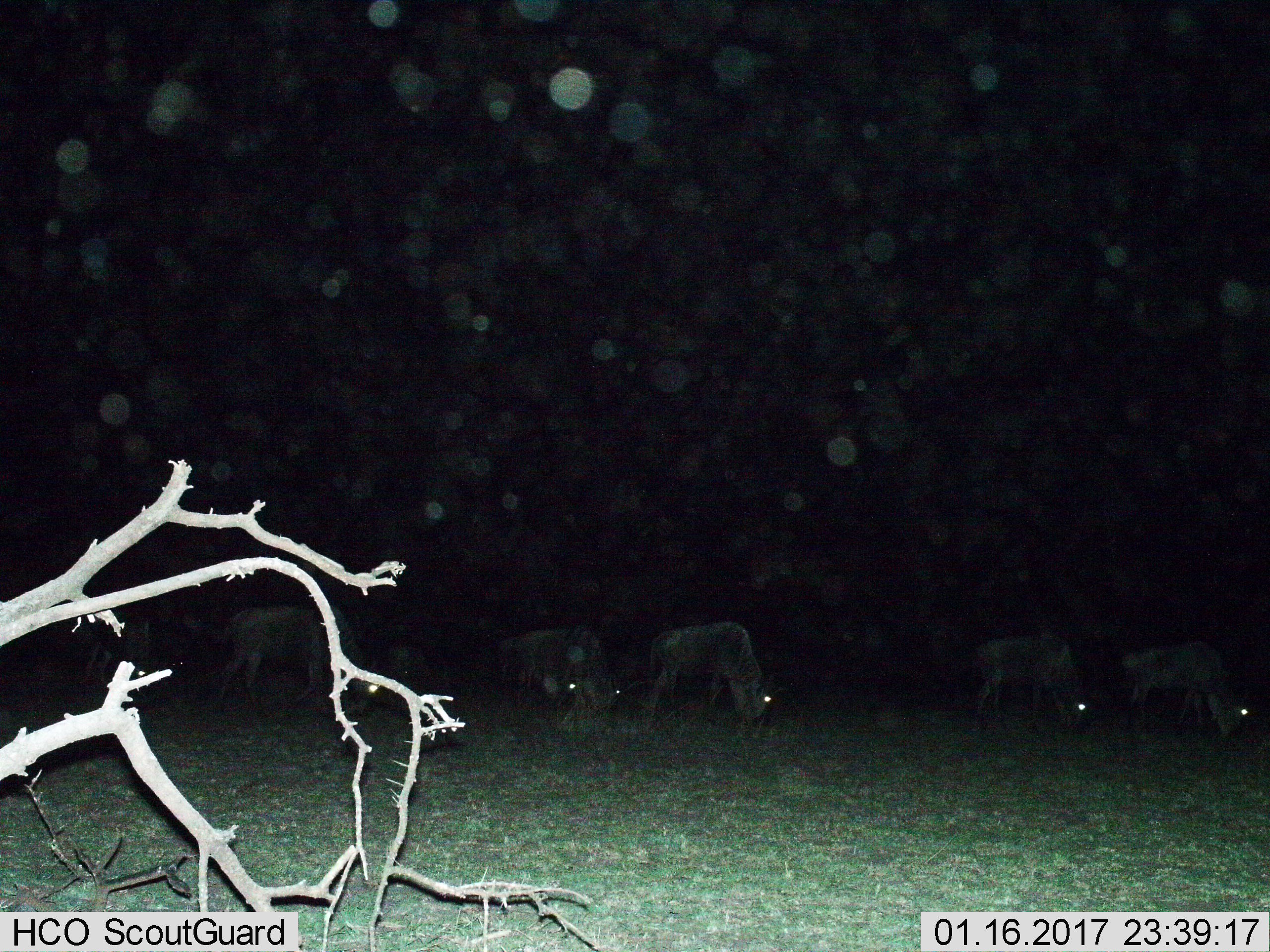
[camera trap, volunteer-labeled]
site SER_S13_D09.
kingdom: Animalia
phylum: Chordata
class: Mammalia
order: Artiodactyla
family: Bovidae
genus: Connochaetes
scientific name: Connochaetes taurinus taurinus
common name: blue wildebeest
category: wildebeestblue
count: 7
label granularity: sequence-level